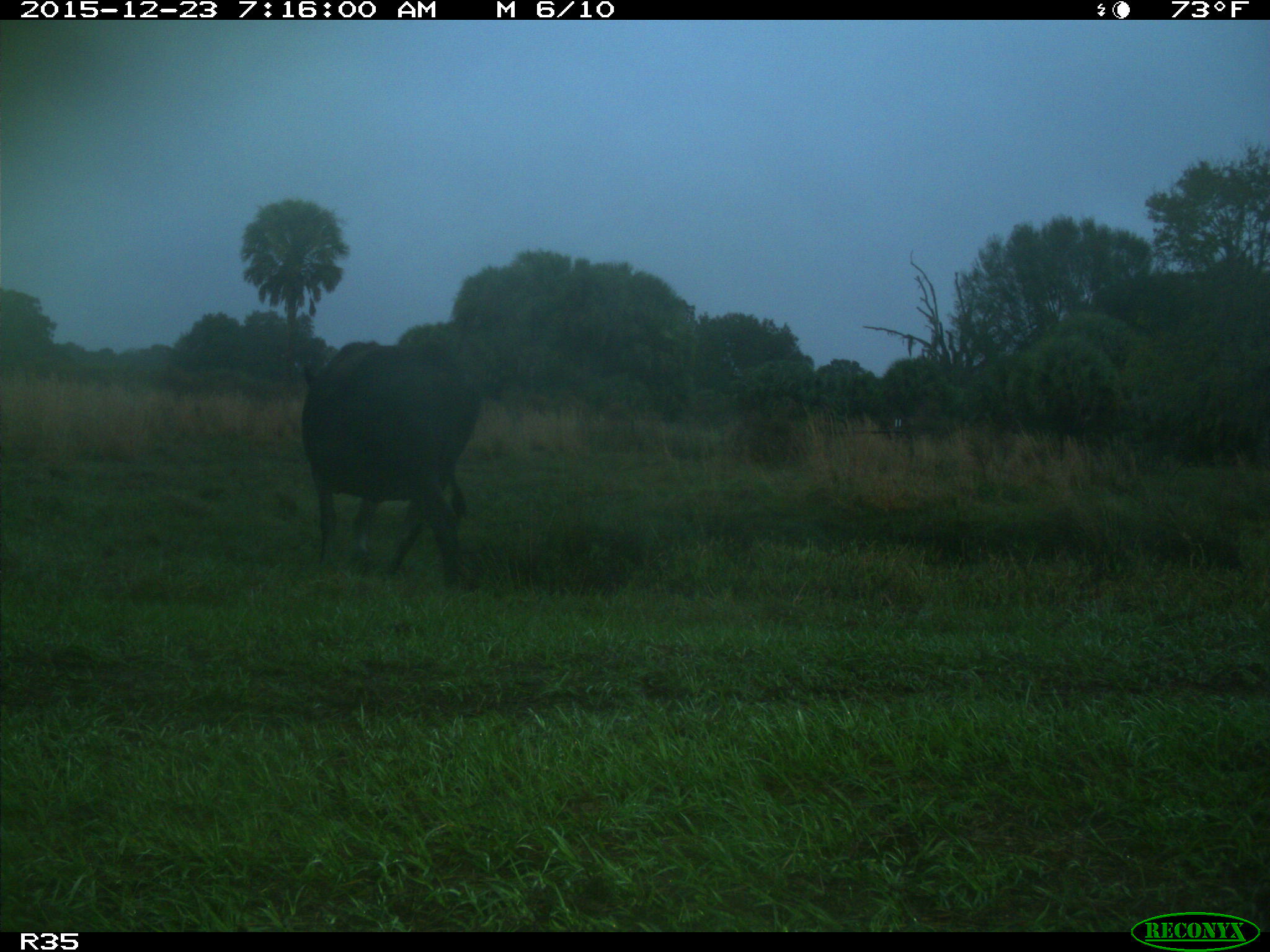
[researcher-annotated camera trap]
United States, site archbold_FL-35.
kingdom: Animalia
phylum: Chordata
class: Mammalia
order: Artiodactyla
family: Bovidae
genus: Bos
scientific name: Bos taurus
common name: domestic cow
Bos taurus (domestic cow).